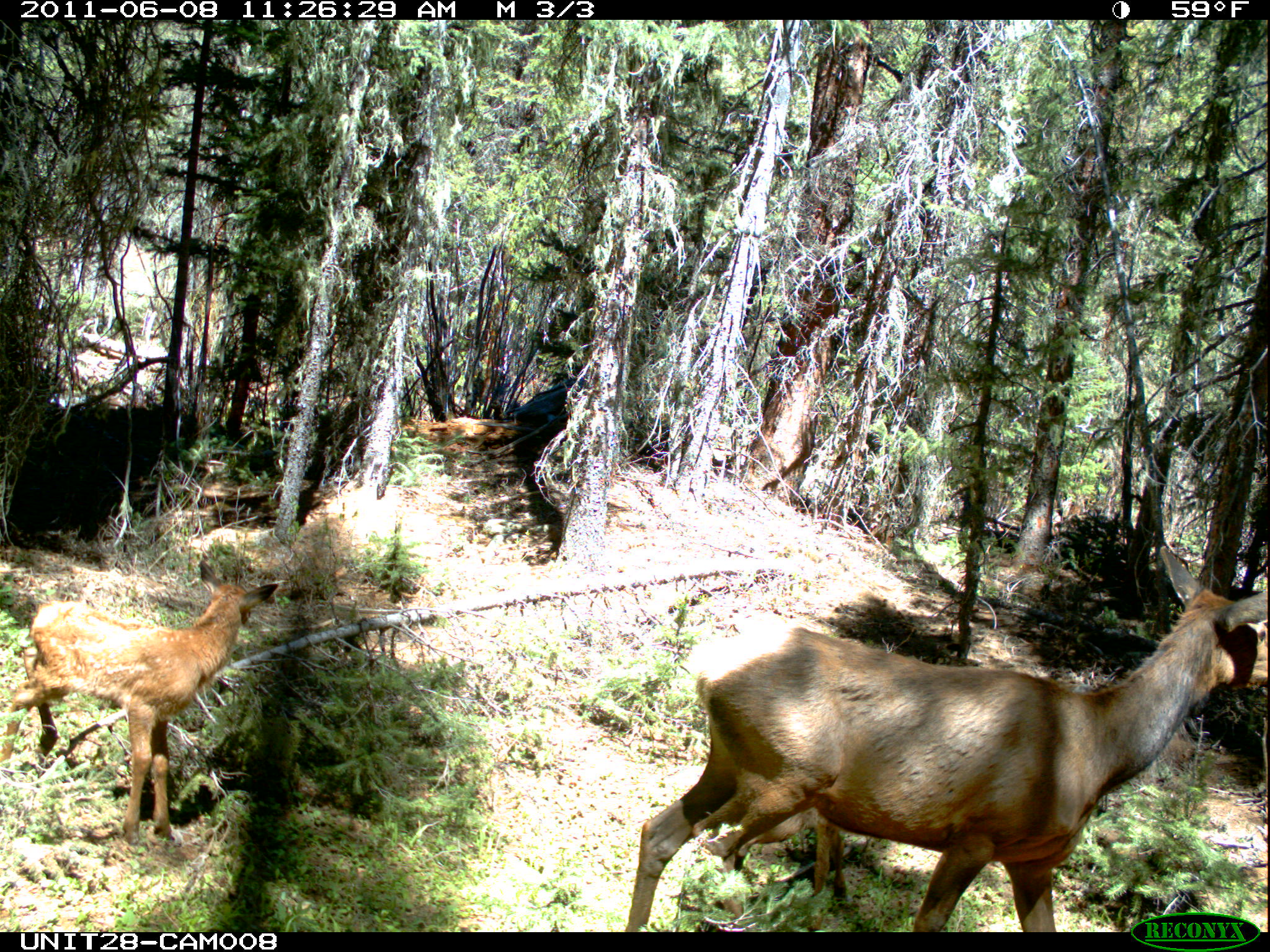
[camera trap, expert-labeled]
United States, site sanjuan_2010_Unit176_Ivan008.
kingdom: Animalia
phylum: Chordata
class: Mammalia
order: Artiodactyla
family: Cervidae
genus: Cervus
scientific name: Cervus elaphus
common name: red deer